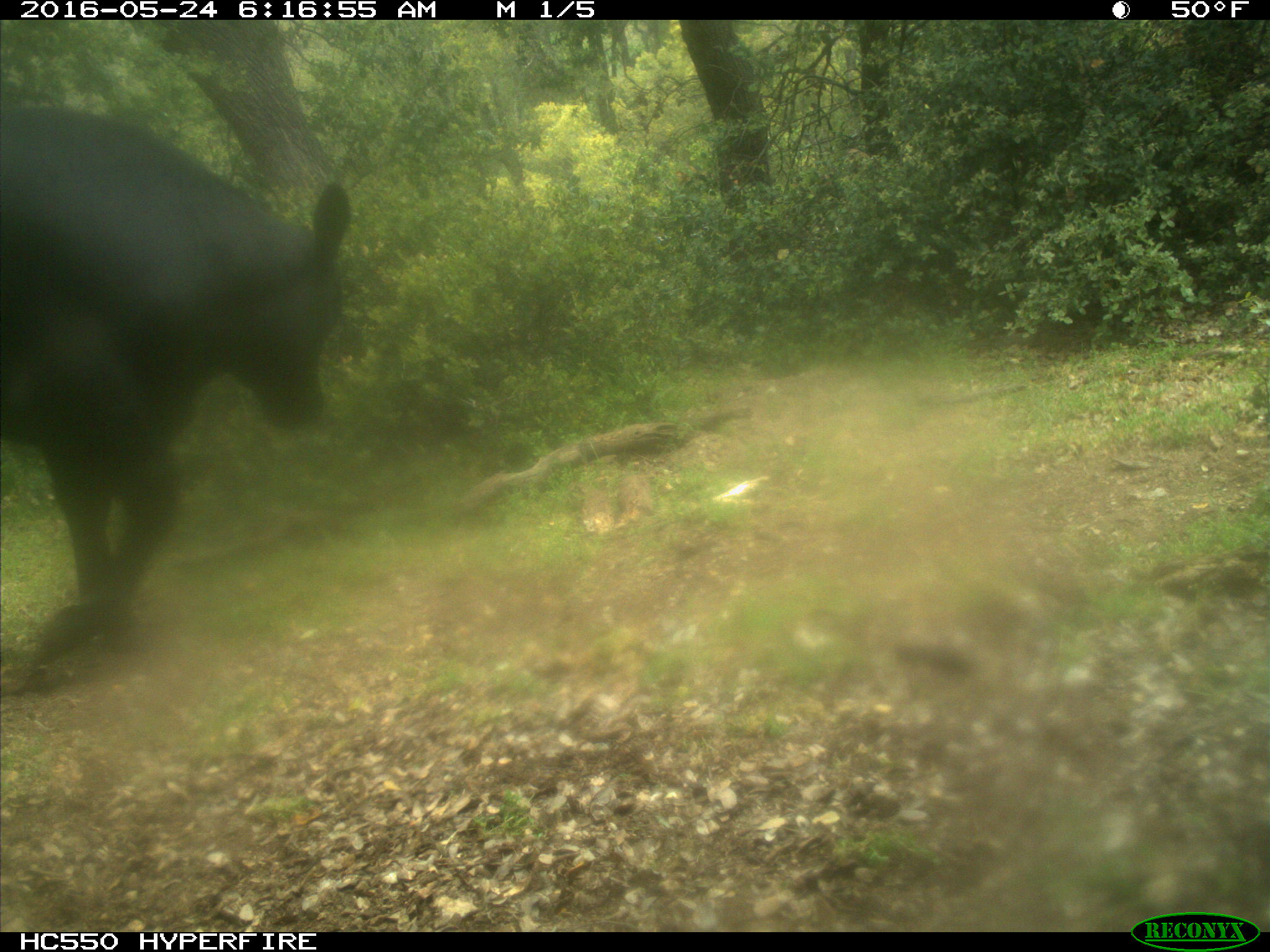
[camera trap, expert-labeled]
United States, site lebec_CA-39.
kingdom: Animalia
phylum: Chordata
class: Mammalia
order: Artiodactyla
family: Bovidae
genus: Bos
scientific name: Bos taurus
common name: domestic cow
Bos taurus (domestic cow).